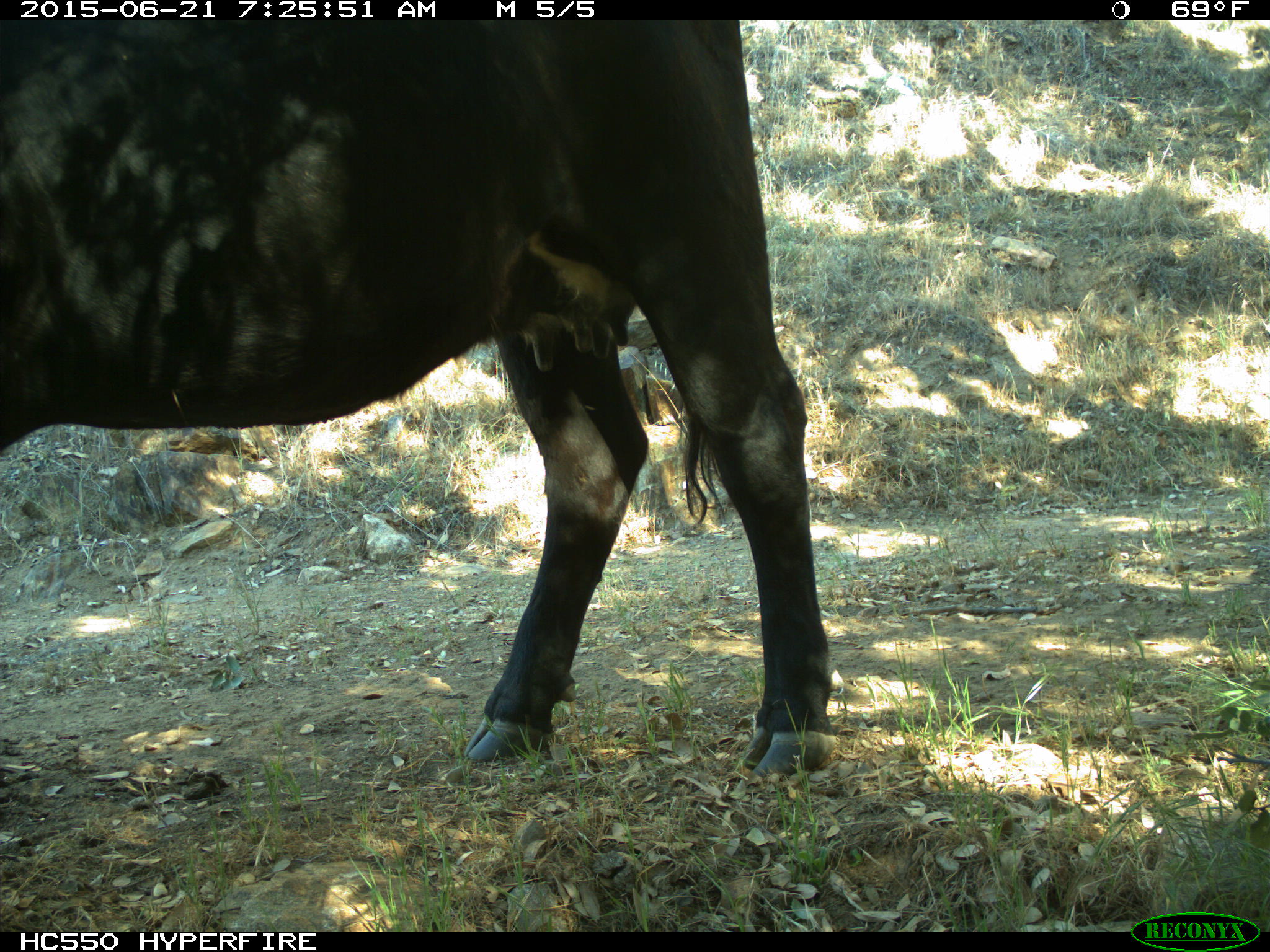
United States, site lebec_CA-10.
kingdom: Animalia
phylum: Chordata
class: Mammalia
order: Artiodactyla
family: Bovidae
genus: Bos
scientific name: Bos taurus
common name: domestic cow